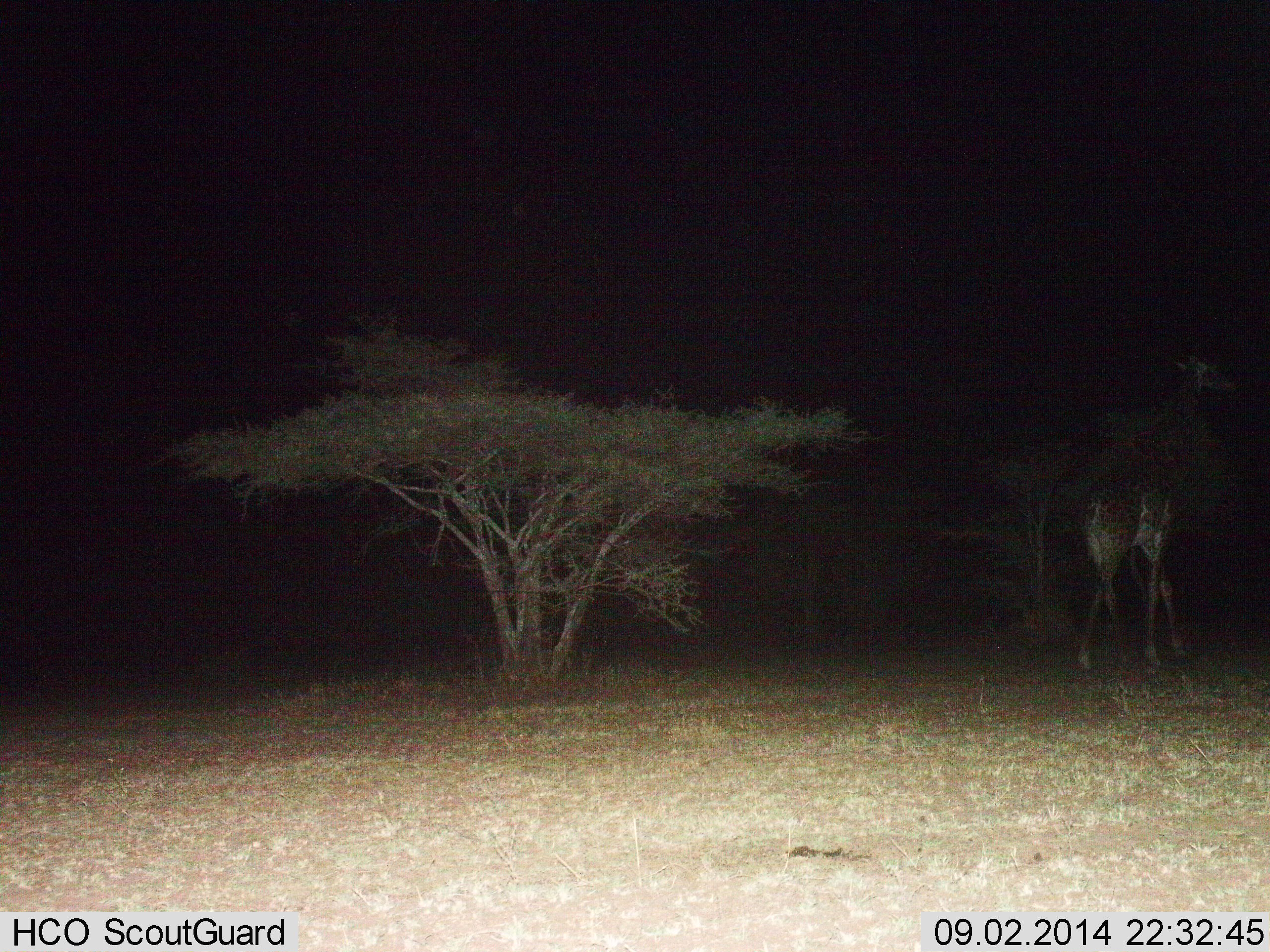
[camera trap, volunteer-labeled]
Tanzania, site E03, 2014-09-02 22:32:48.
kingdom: Animalia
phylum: Chordata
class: Mammalia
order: Artiodactyla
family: Giraffidae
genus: Giraffa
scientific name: Giraffa camelopardalis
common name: giraffe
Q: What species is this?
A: Giraffe (Giraffa camelopardalis).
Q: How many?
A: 1.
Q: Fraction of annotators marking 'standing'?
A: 30%.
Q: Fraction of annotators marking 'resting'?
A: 0%.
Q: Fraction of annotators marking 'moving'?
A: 70%.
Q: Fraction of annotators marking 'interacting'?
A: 0%.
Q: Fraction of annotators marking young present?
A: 0%.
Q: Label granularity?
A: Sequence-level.